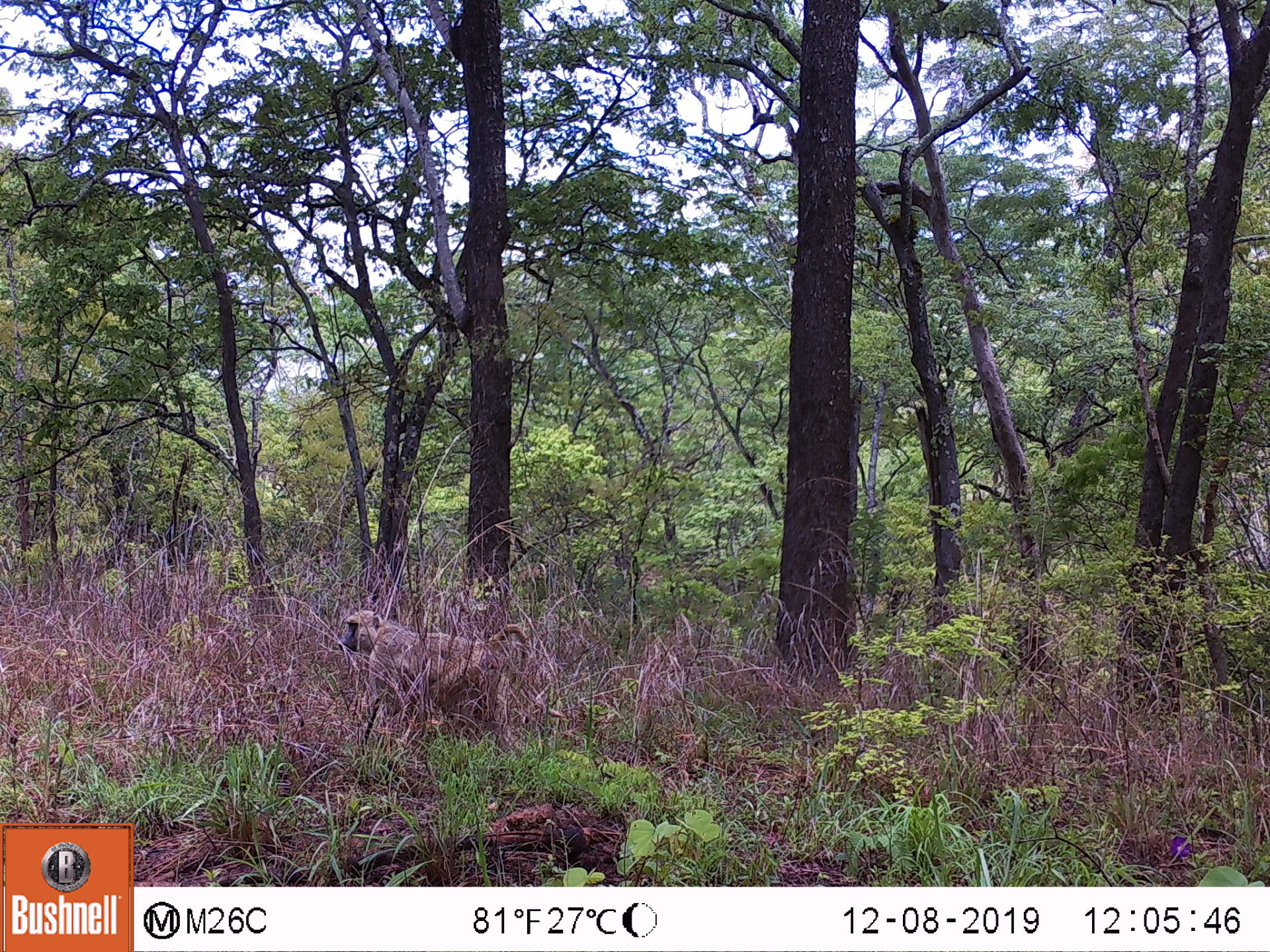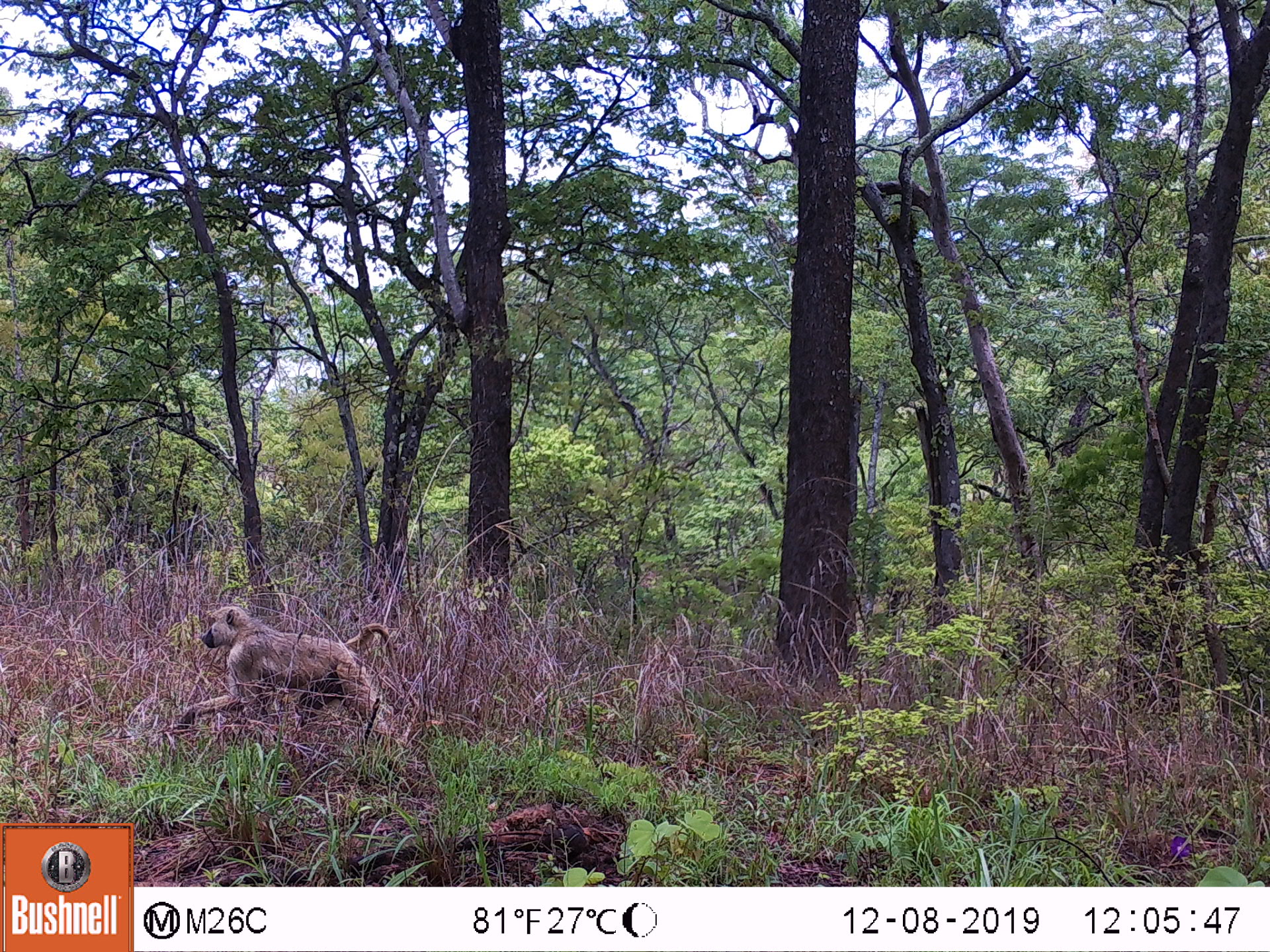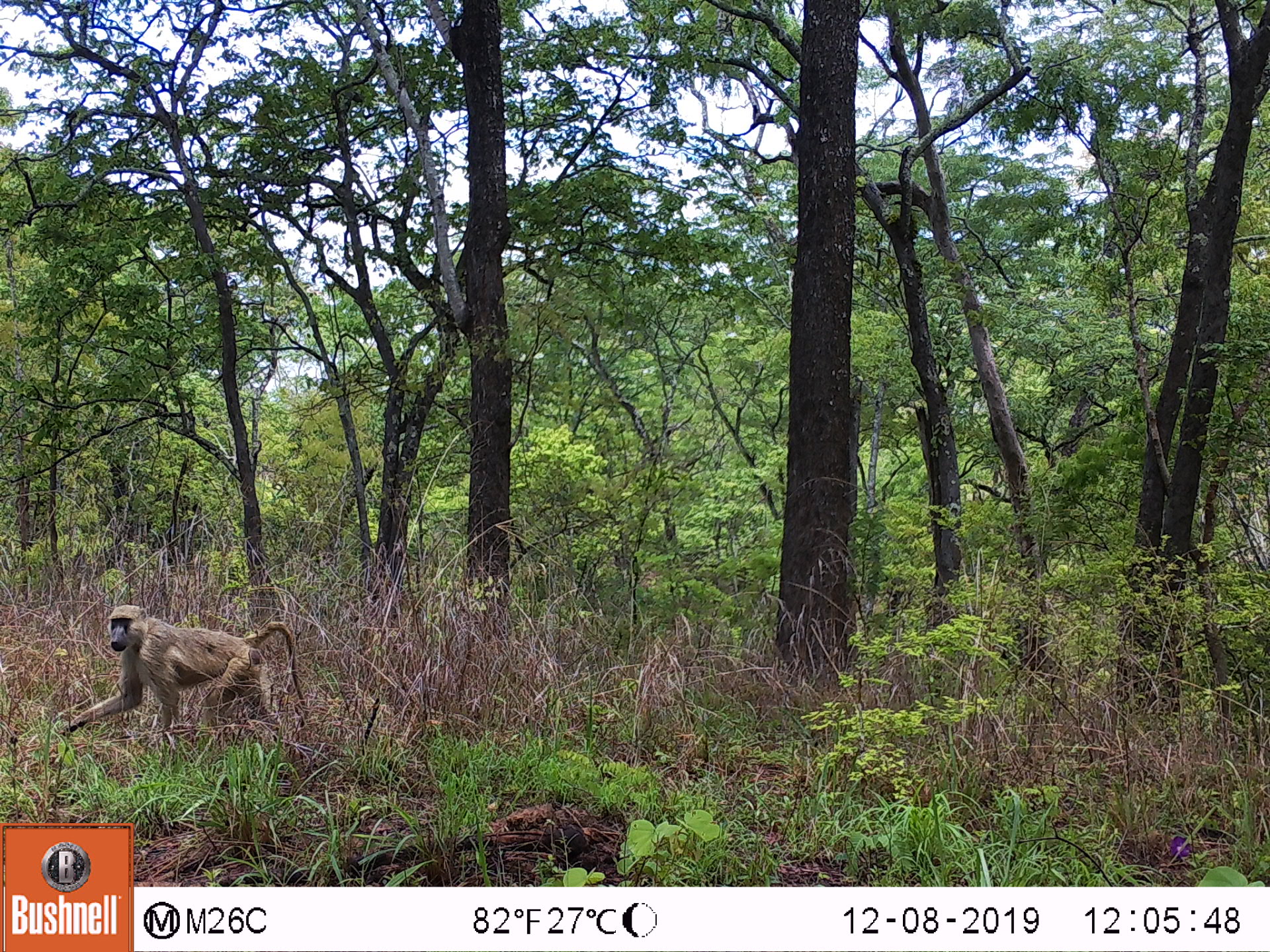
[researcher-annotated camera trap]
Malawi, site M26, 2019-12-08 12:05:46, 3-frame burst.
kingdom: Animalia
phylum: Chordata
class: Mammalia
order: Primates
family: Cercopithecidae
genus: Papio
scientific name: Papio cynocephalus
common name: yellow baboon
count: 1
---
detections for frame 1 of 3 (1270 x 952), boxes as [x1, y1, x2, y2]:
yellow baboon: [342, 608, 531, 742]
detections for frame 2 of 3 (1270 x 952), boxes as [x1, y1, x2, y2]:
yellow baboon: [177, 607, 395, 731]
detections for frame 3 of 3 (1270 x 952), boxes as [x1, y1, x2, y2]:
yellow baboon: [66, 604, 307, 732]